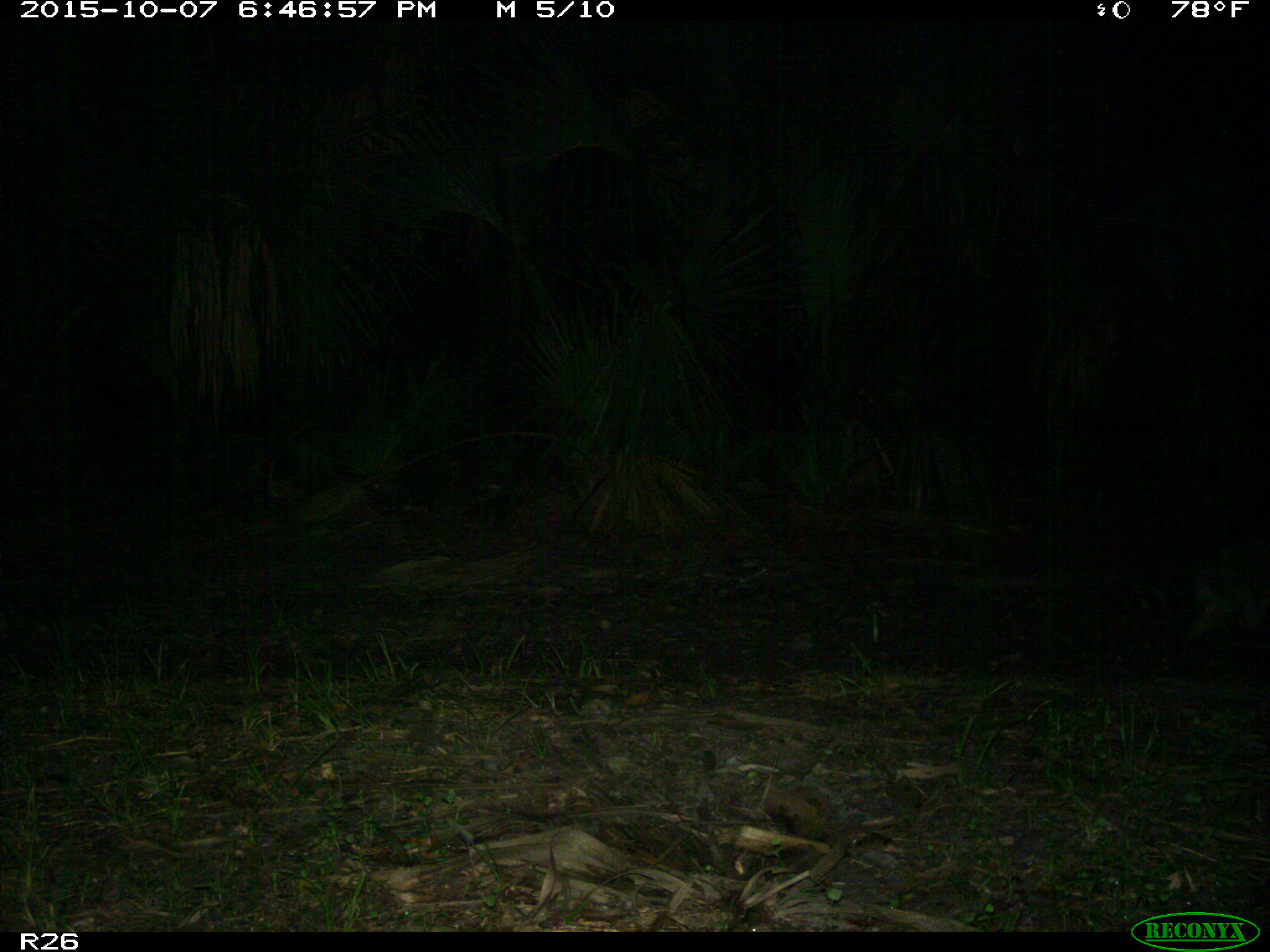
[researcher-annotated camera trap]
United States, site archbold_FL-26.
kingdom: Animalia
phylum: Chordata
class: Mammalia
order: Carnivora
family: Procyonidae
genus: Procyon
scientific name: Procyon lotor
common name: common raccoon